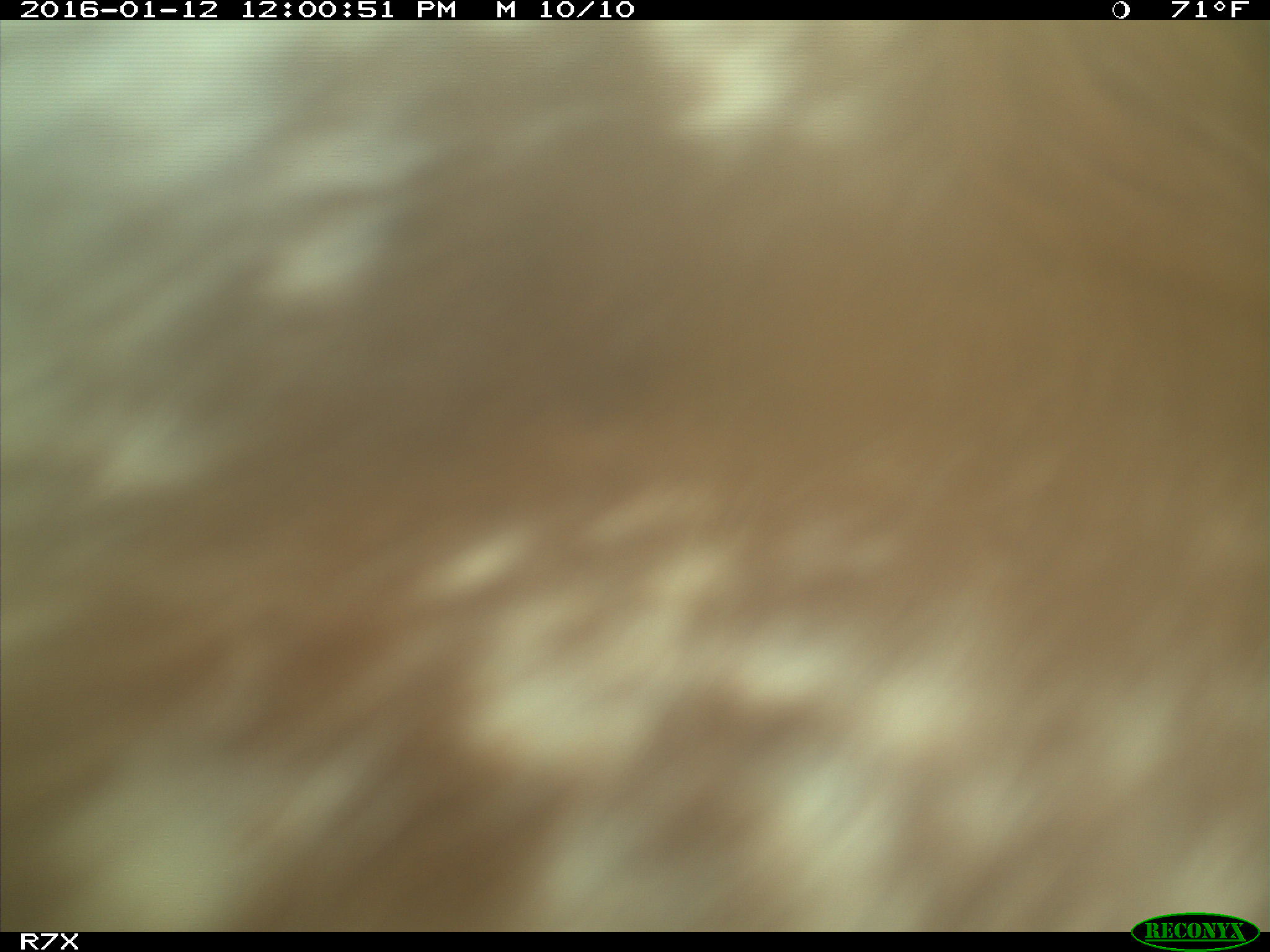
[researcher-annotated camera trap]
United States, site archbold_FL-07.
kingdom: Animalia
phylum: Chordata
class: Mammalia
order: Artiodactyla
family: Bovidae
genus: Bos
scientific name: Bos taurus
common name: domestic cow